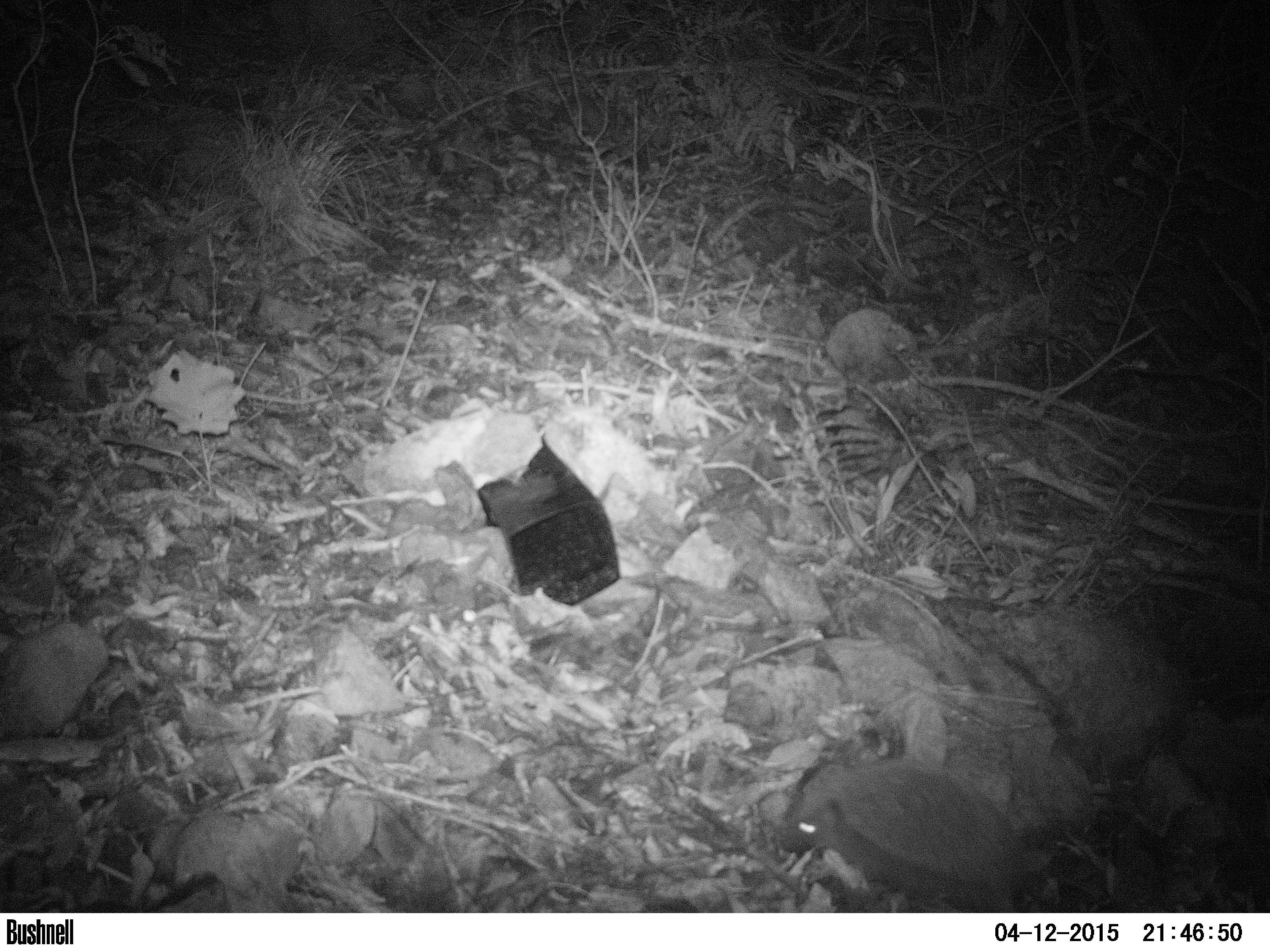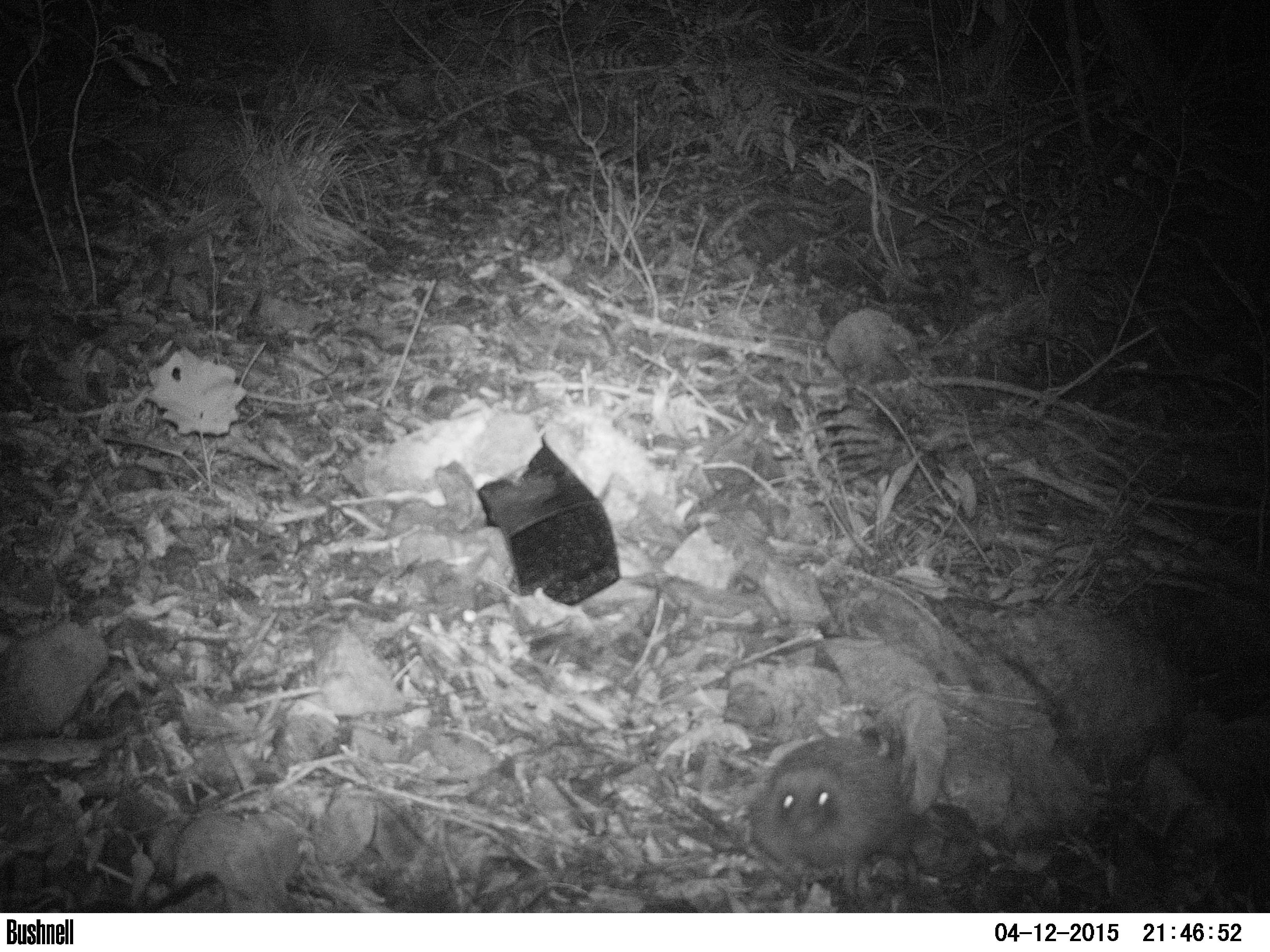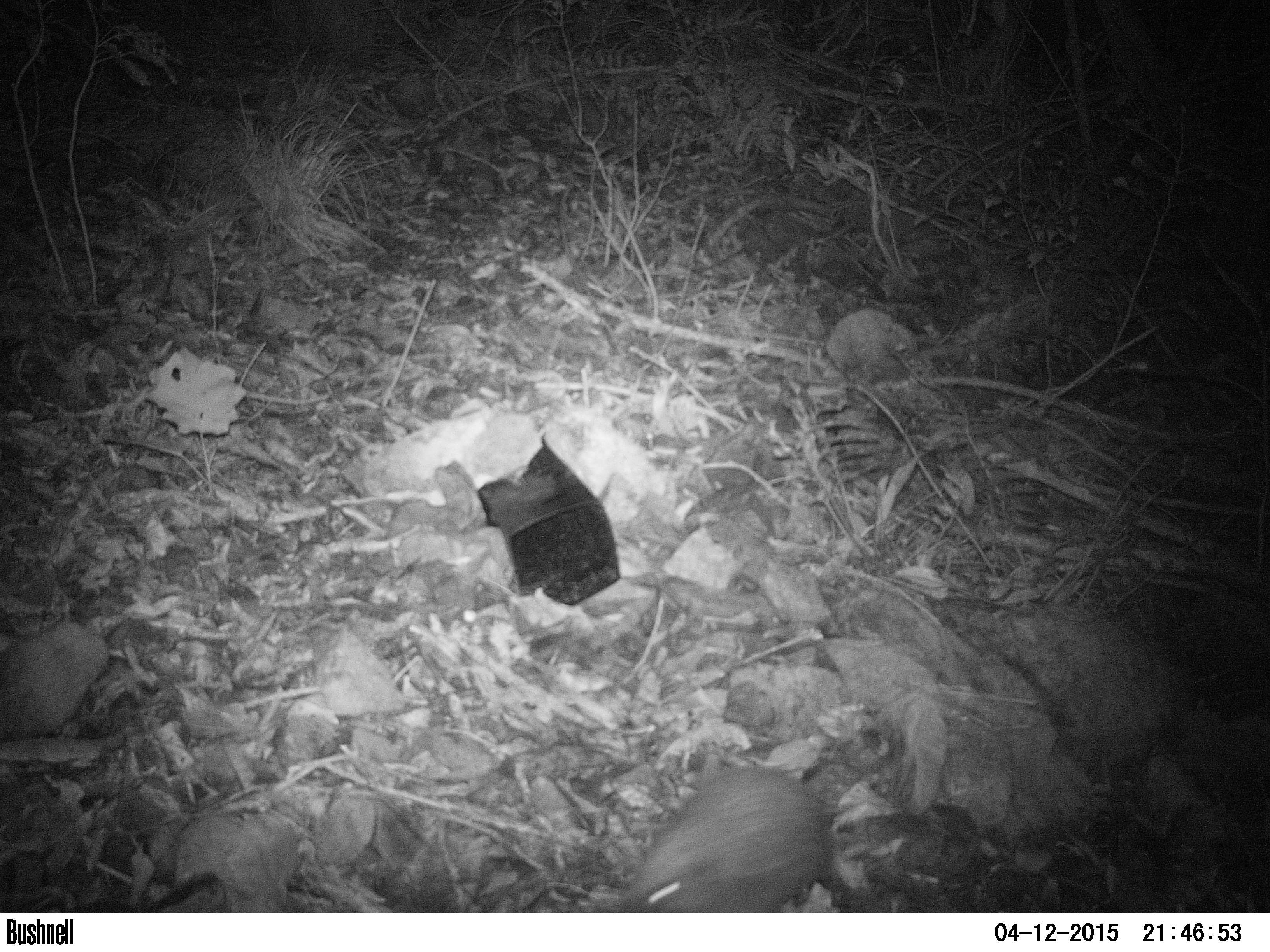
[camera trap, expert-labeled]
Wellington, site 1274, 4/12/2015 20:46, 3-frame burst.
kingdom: Animalia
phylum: Chordata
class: Mammalia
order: Eulipotyphla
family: Erinaceidae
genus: Erinaceus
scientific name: Erinaceus europaeus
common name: hedgehog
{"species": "hedgehog (Erinaceus europaeus)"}